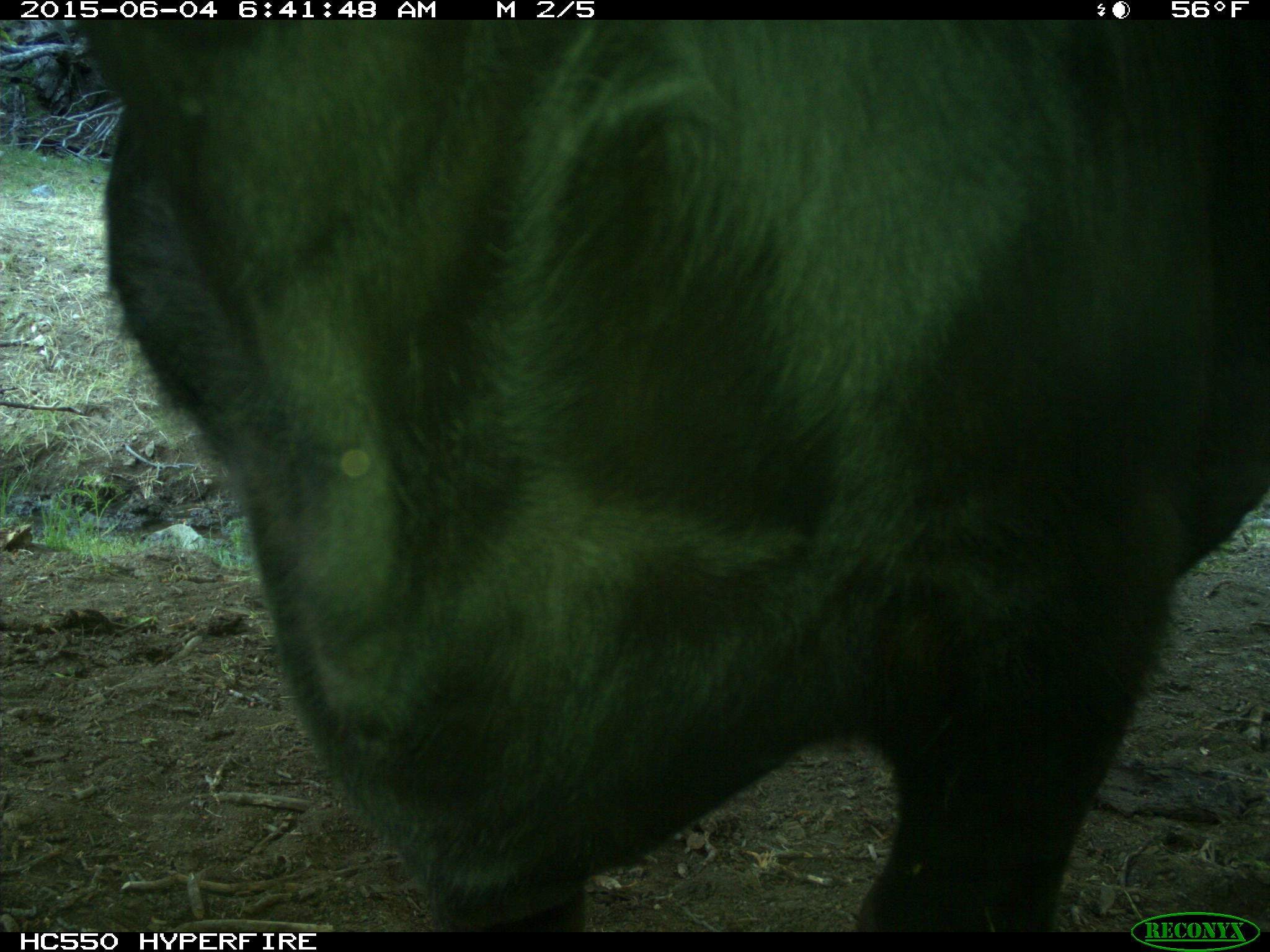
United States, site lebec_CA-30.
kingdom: Animalia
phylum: Chordata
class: Mammalia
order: Artiodactyla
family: Bovidae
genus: Bos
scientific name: Bos taurus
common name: domestic cow